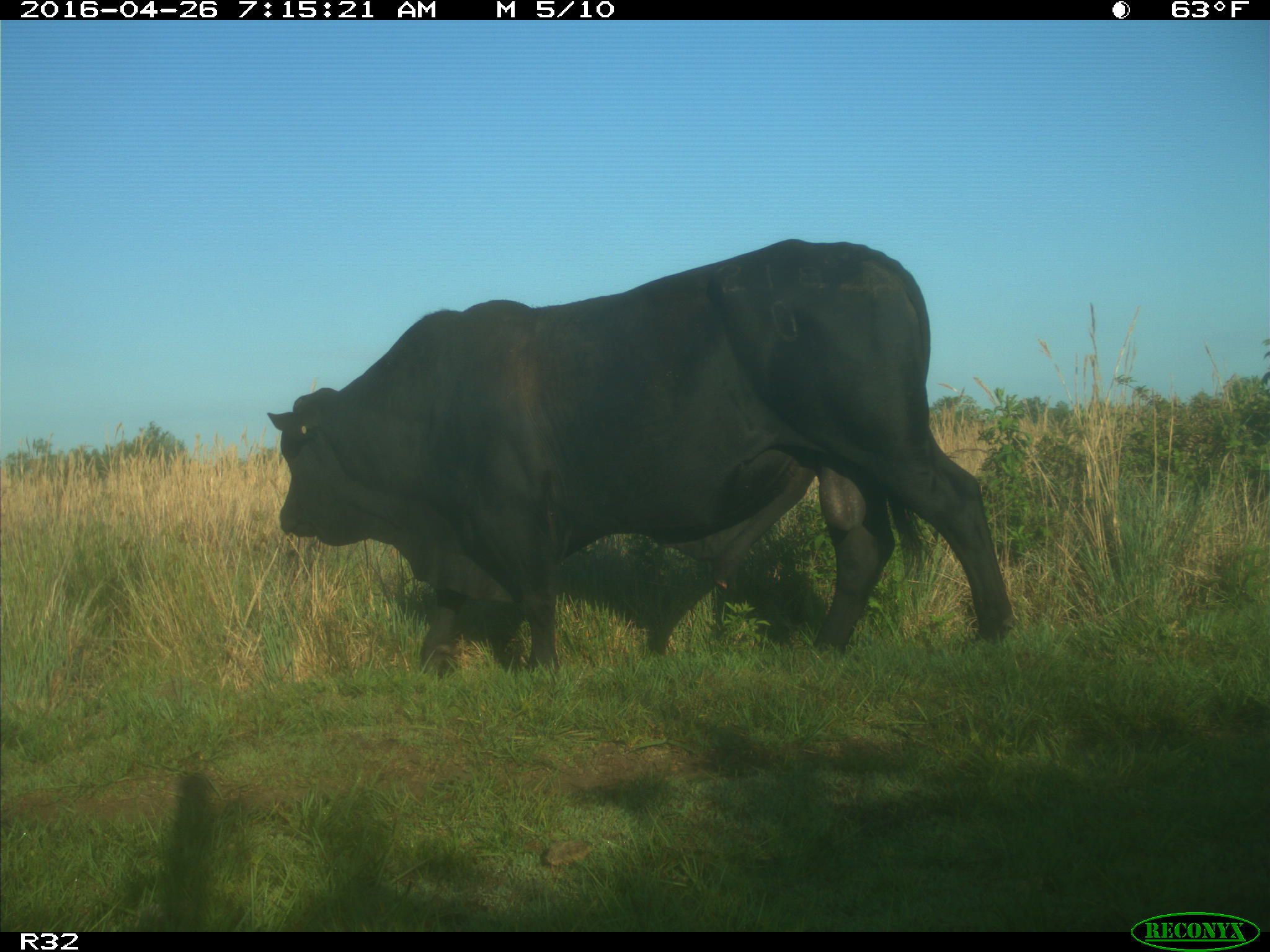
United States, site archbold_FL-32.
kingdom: Animalia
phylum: Chordata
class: Mammalia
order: Artiodactyla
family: Bovidae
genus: Bos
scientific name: Bos taurus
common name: domestic cow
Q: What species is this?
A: Bos taurus (domestic cow).